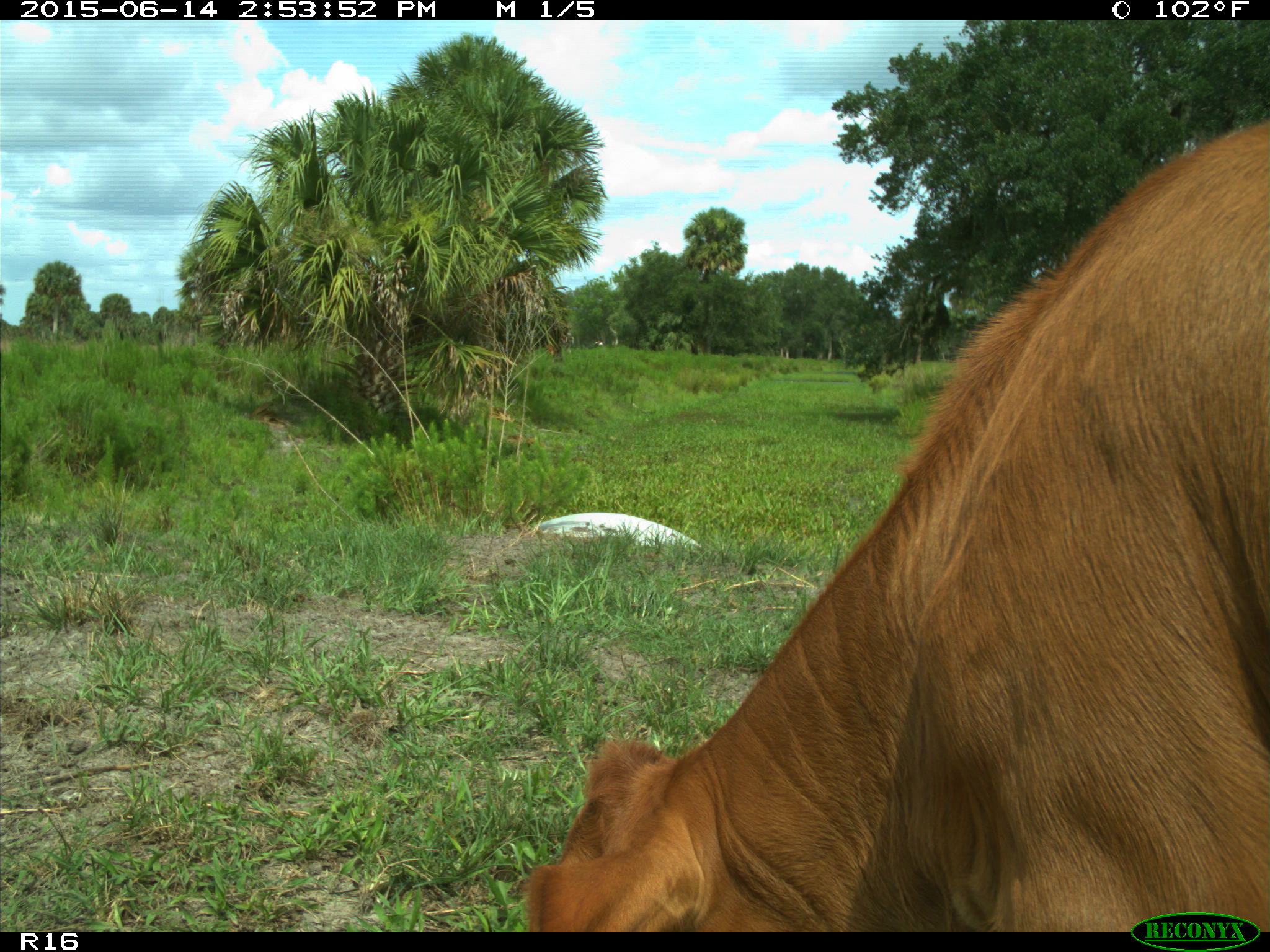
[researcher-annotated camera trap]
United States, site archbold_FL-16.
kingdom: Animalia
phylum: Chordata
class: Mammalia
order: Artiodactyla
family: Bovidae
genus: Bos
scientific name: Bos taurus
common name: domestic cow